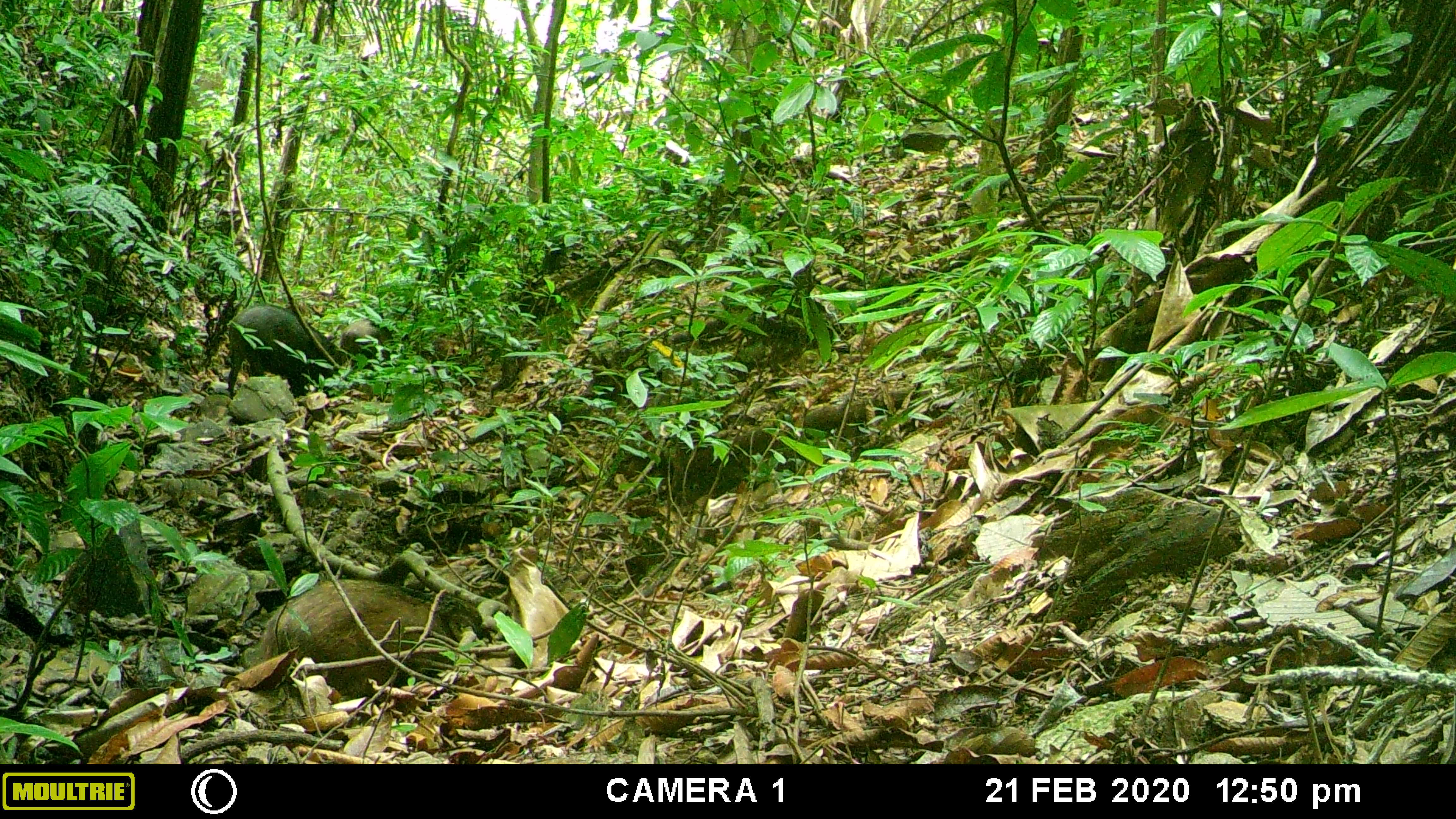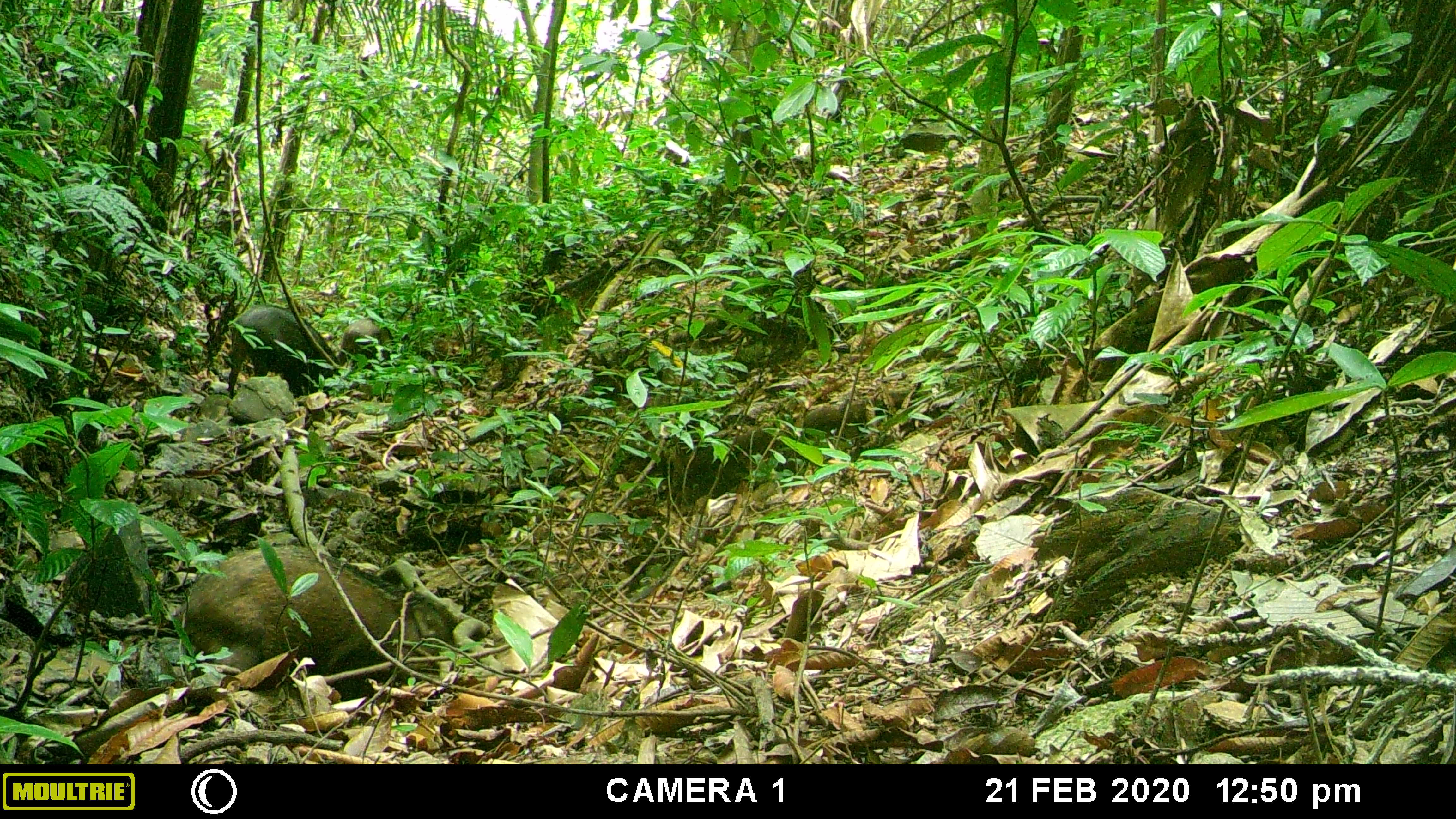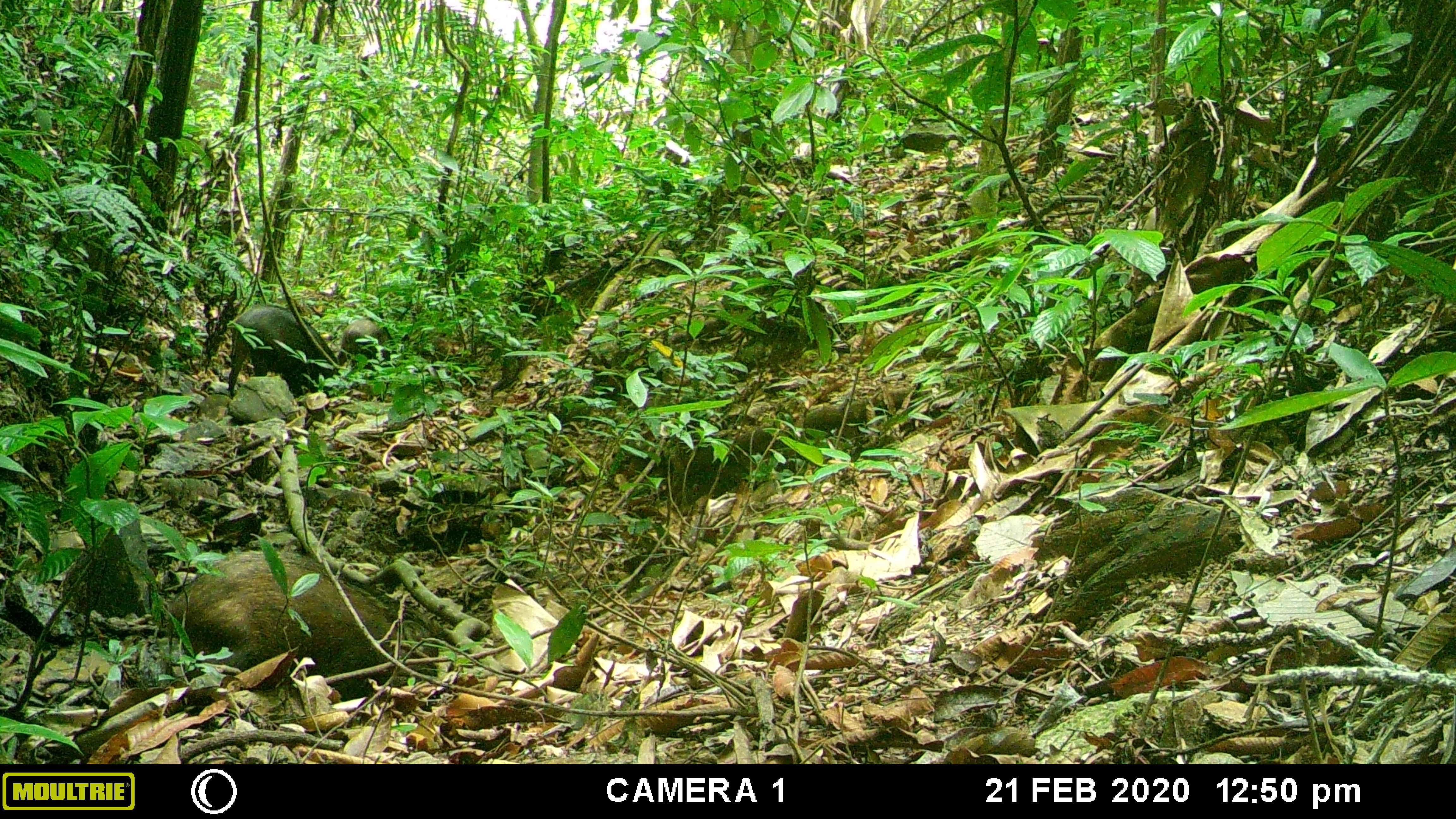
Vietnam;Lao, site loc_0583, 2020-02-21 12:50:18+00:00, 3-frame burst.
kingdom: Animalia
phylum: Chordata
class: Mammalia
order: Artiodactyla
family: Suidae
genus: Sus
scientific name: Sus scrofa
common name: eurasian wild pig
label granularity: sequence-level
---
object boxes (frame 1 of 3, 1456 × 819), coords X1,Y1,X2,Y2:
eurasian wild pig: 261,578,456,700; 227,303,350,400; 340,317,393,370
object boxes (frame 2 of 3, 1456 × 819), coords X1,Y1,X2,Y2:
eurasian wild pig: 173,543,455,716; 226,303,340,400; 339,318,397,371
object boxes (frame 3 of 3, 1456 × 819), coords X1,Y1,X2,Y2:
eurasian wild pig: 166,547,441,707; 228,303,348,400; 338,318,395,370